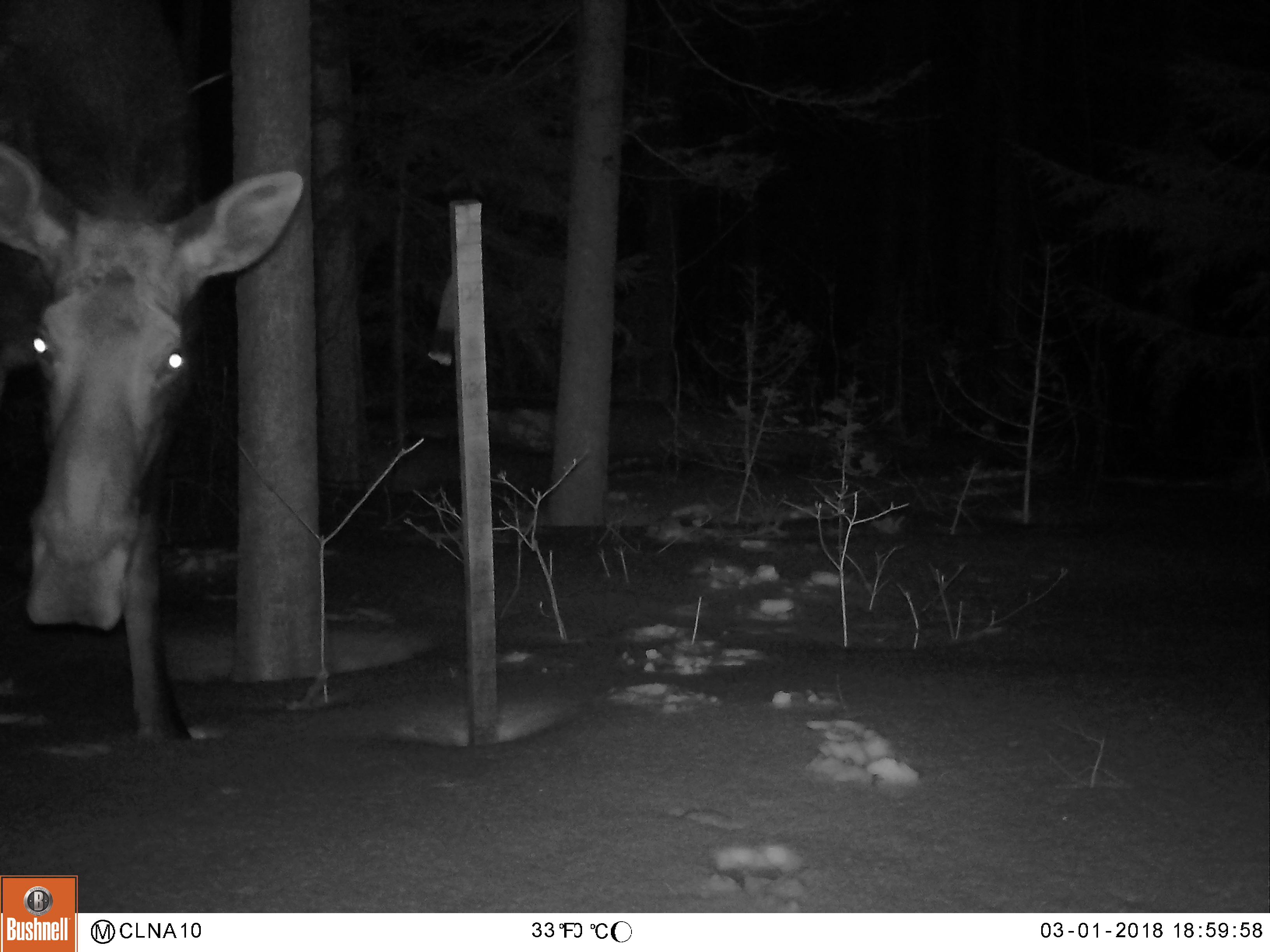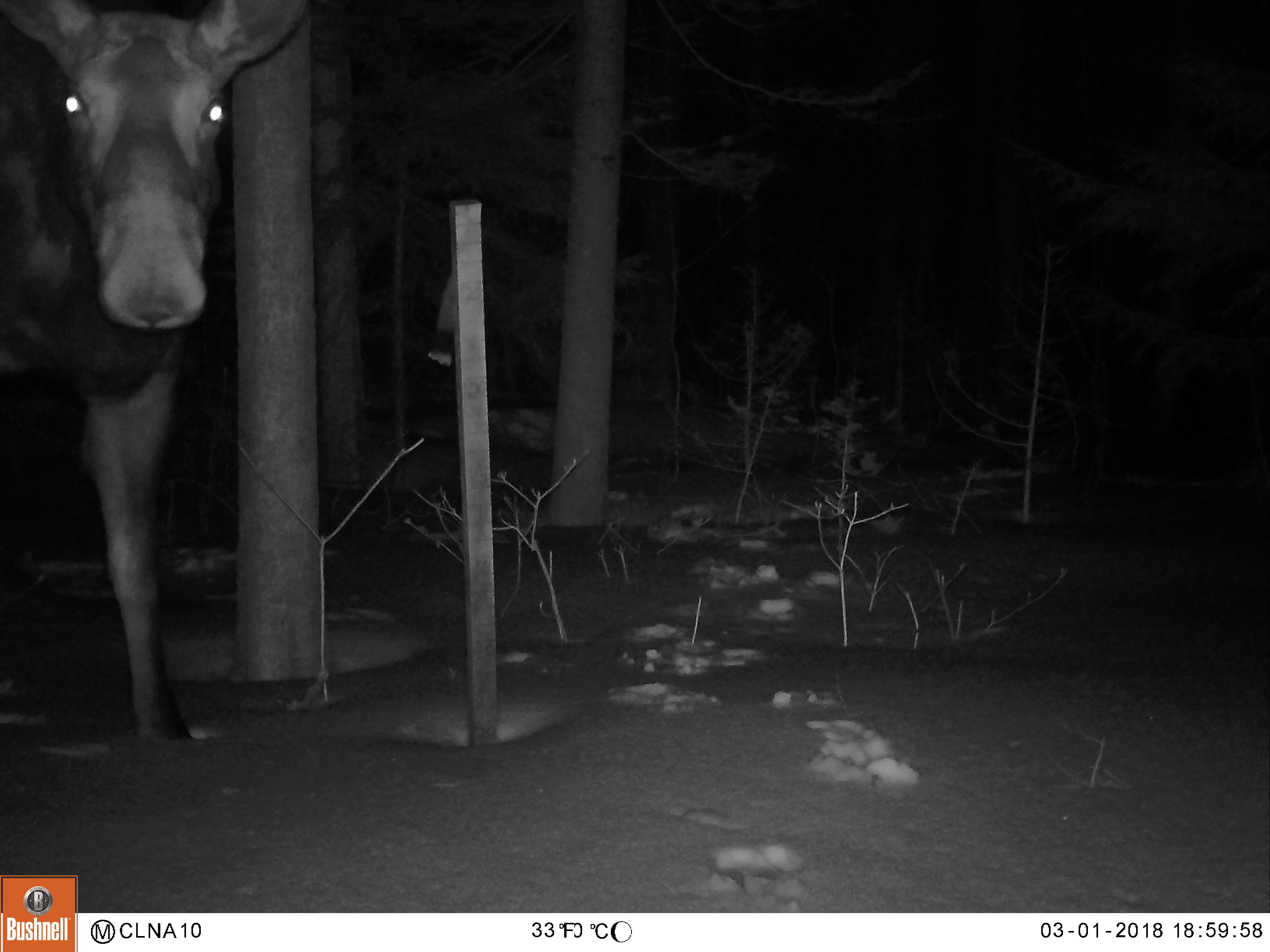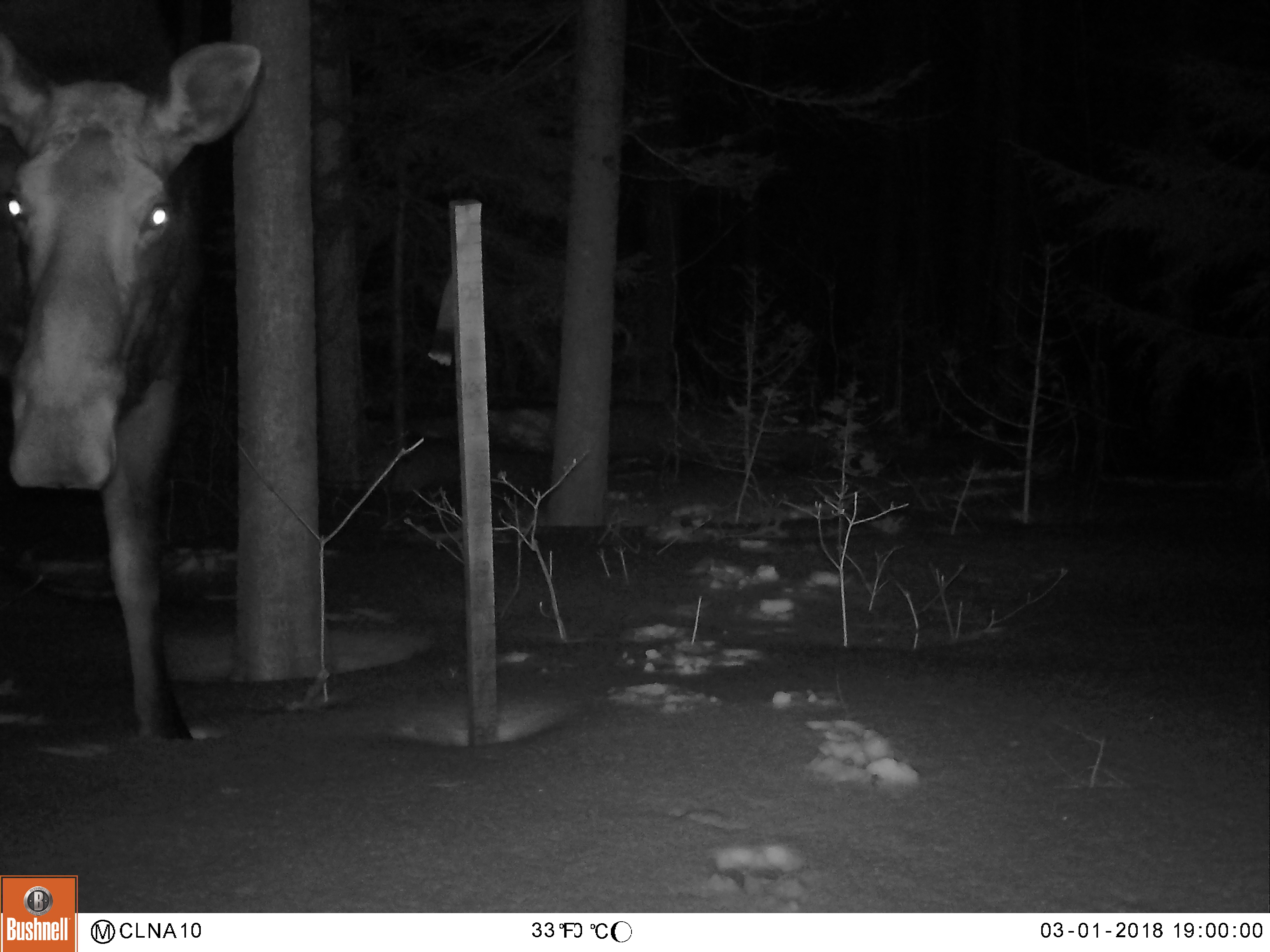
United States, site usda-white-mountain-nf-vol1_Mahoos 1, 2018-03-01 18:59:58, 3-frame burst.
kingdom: Animalia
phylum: Chordata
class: Mammalia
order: Artiodactyla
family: Cervidae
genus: Alces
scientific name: Alces alces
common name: moose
Moose (Alces alces).